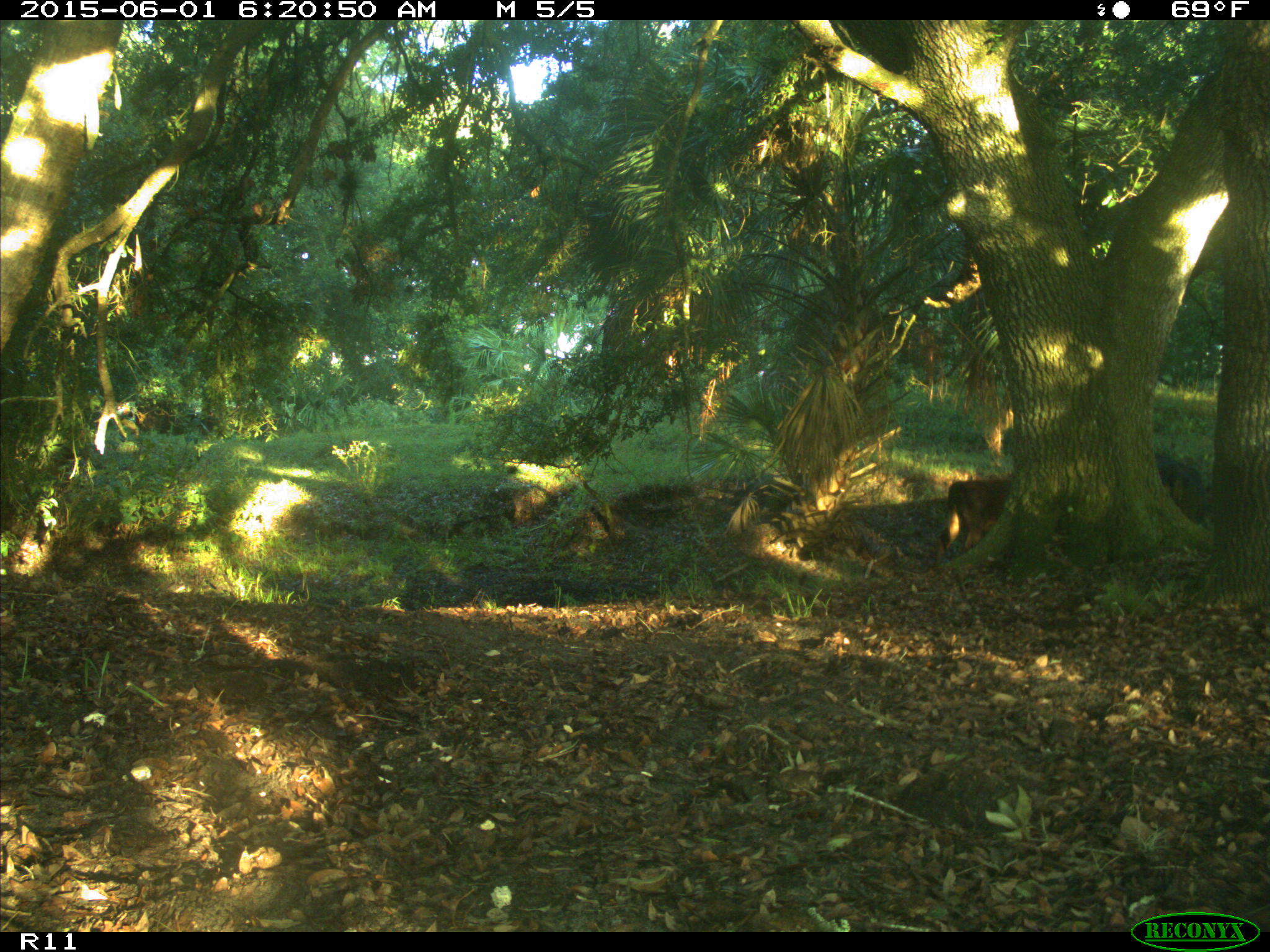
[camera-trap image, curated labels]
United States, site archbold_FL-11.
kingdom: Animalia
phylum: Chordata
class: Mammalia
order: Artiodactyla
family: Bovidae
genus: Bos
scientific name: Bos taurus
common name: domestic cow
Bos taurus (domestic cow).